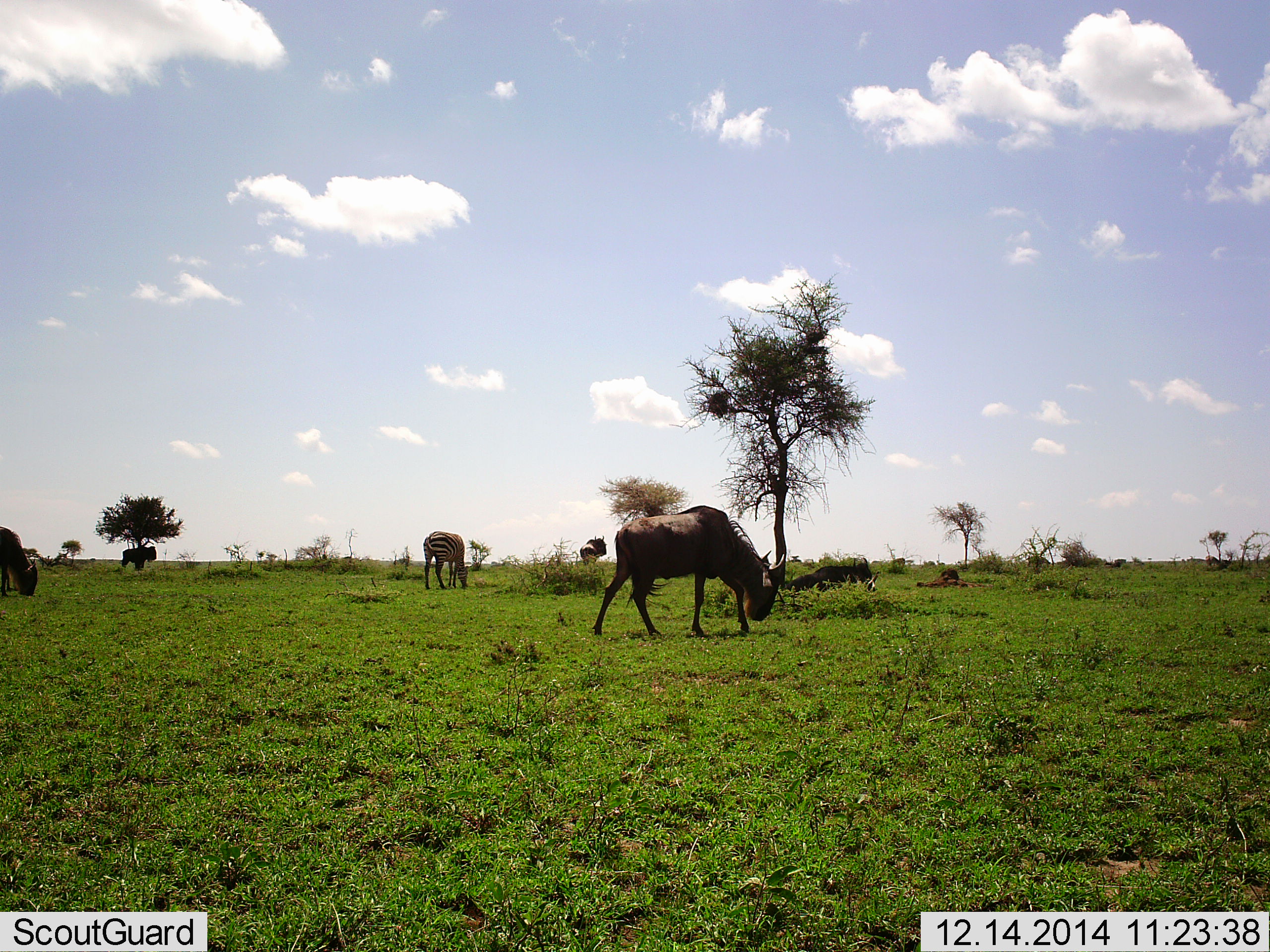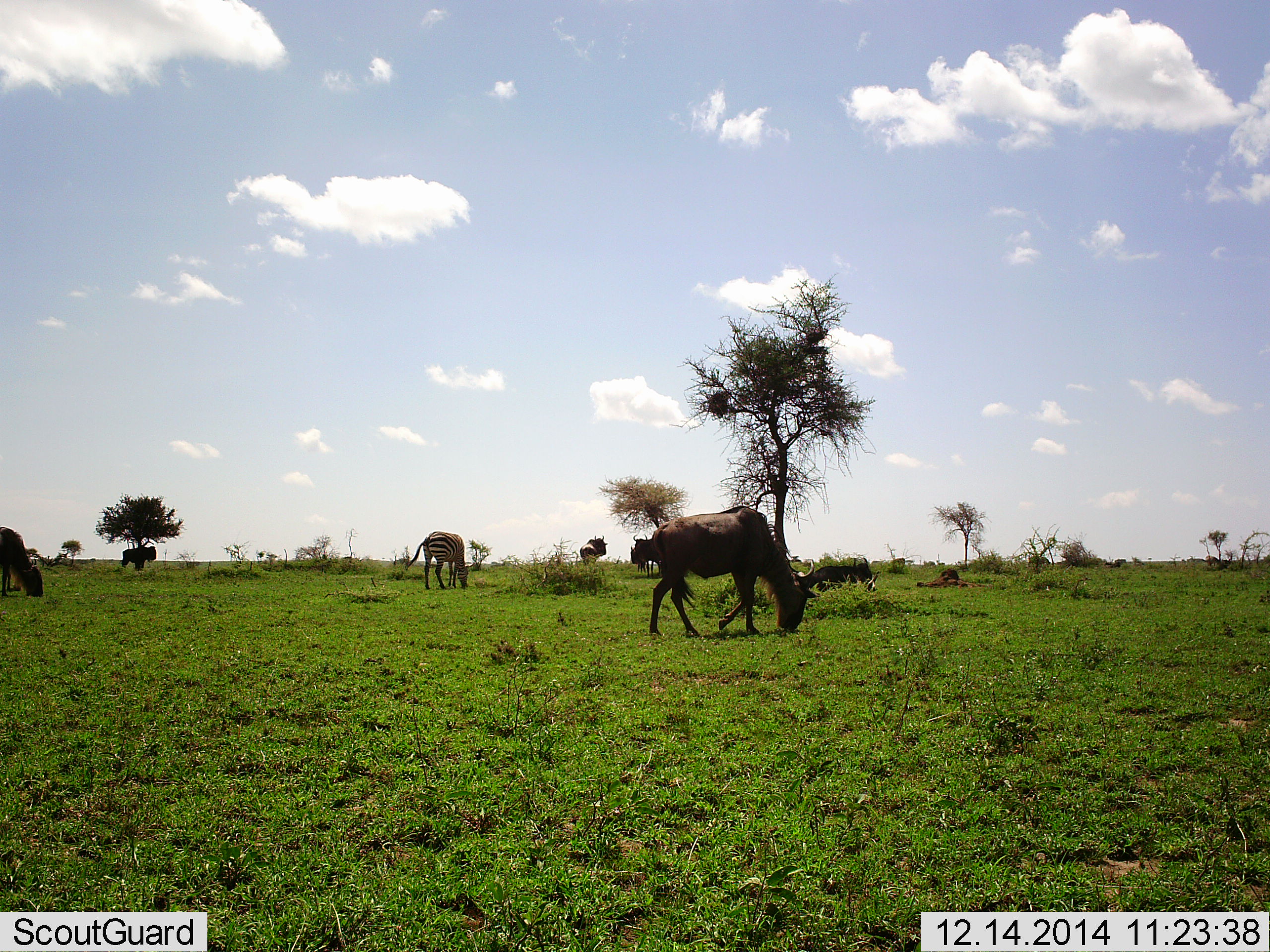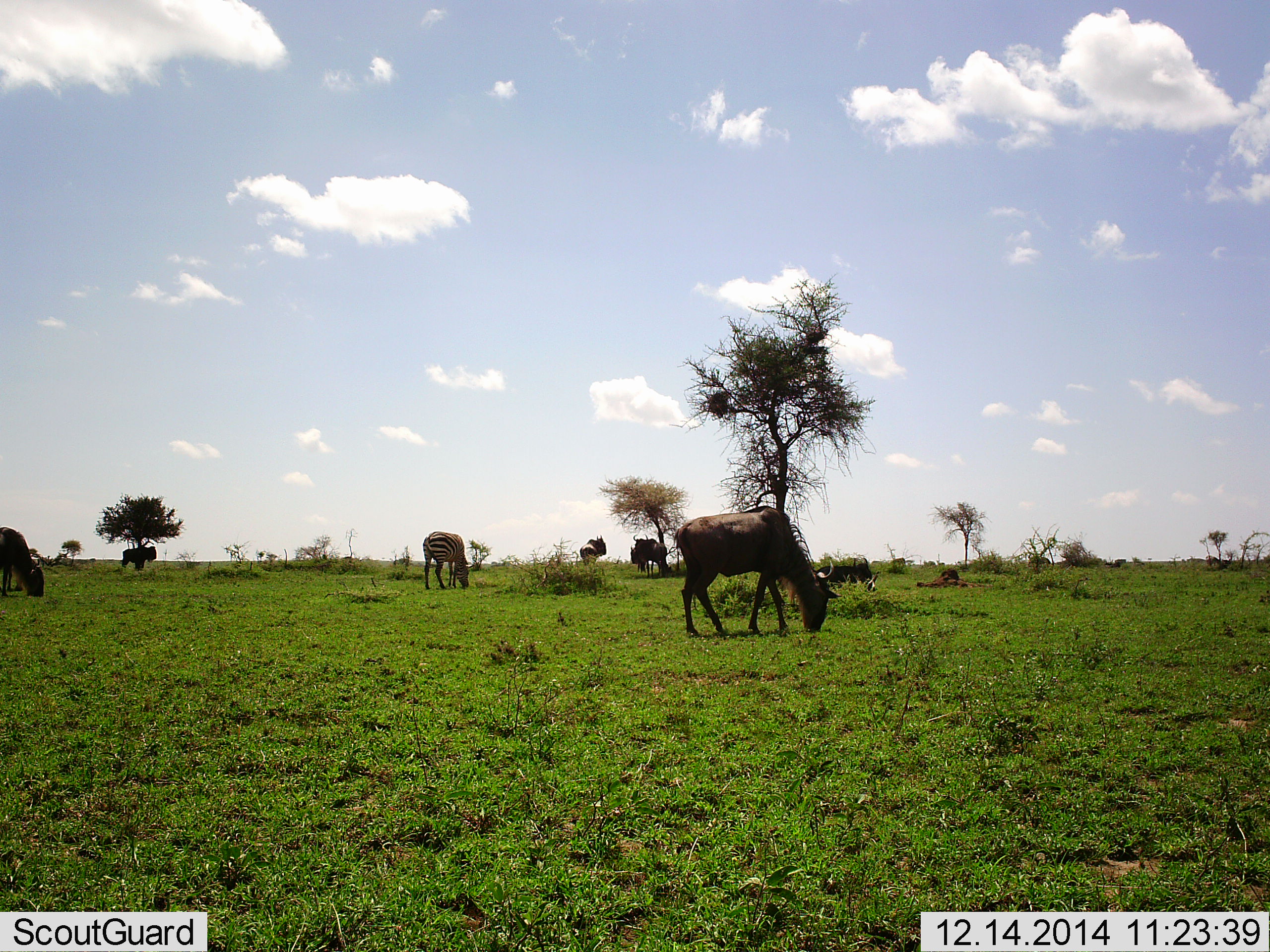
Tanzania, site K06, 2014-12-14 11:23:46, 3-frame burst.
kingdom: Animalia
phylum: Chordata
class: Mammalia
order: Artiodactyla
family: Bovidae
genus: Connochaetes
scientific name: Connochaetes taurinus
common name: blue wildebeest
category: wildebeest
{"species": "wildebeest (blue wildebeest) (Connochaetes taurinus)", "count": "4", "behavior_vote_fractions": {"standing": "18%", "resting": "0%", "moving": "24%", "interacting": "0%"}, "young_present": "0%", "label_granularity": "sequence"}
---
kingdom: Animalia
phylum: Chordata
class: Mammalia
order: Perissodactyla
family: Equidae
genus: Equus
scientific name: Equus quagga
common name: plains zebra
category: zebra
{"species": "zebra (plains zebra) (Equus quagga)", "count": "1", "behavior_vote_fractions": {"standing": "17%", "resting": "0%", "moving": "0%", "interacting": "0%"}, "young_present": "0%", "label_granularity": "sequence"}